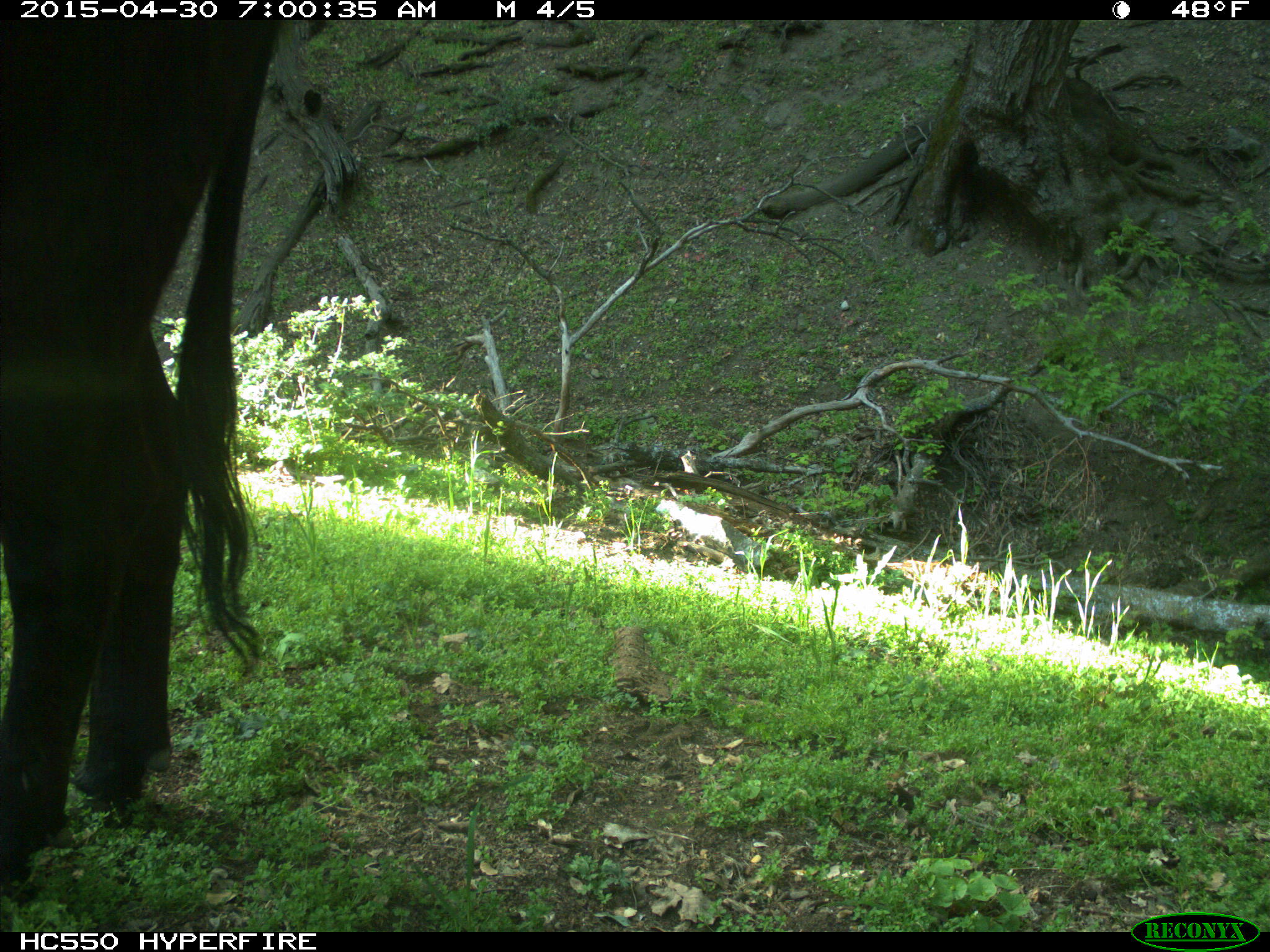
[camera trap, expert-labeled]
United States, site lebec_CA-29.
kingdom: Animalia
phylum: Chordata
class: Mammalia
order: Artiodactyla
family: Bovidae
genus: Bos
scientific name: Bos taurus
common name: domestic cow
Bos taurus (domestic cow).